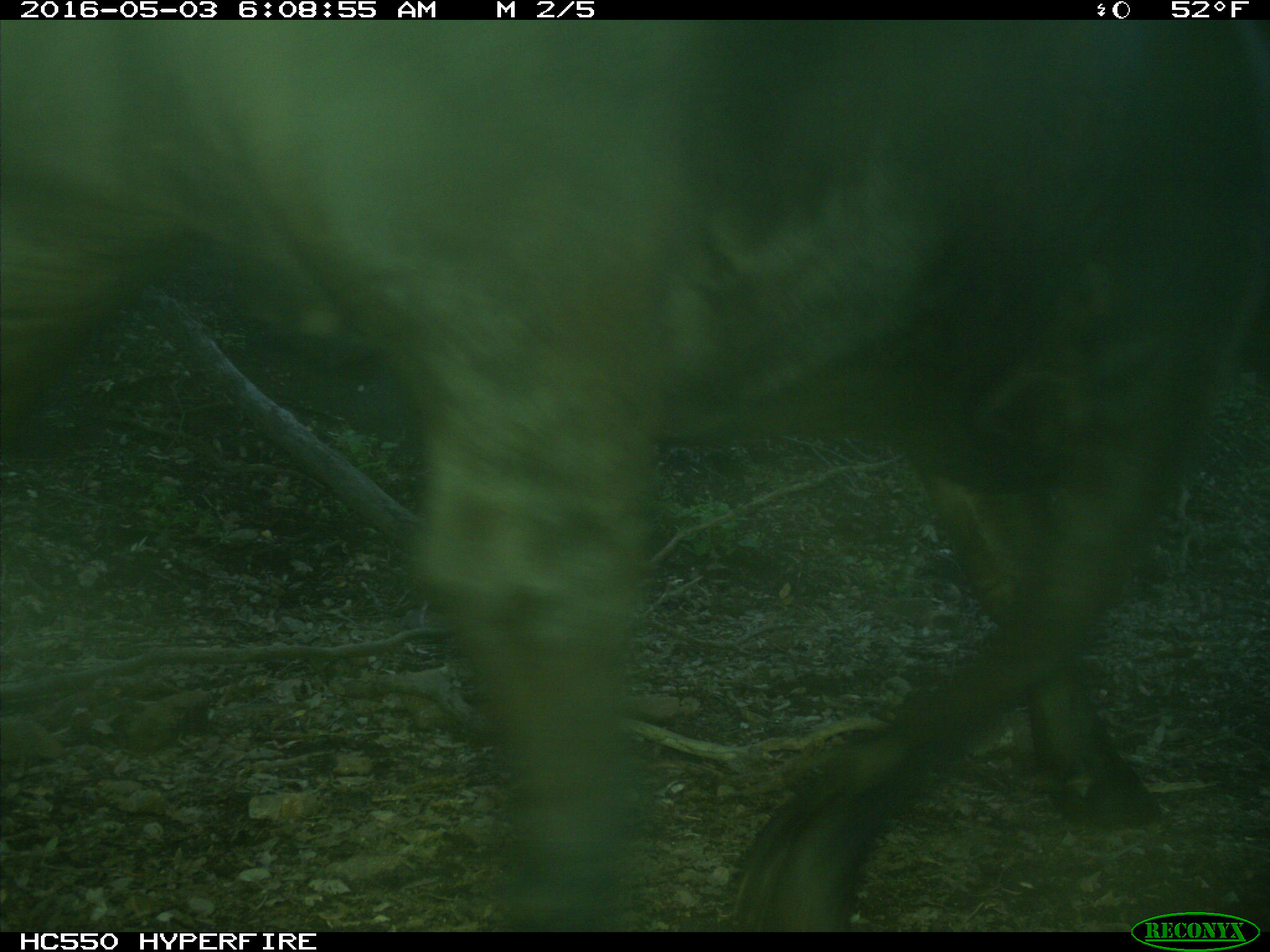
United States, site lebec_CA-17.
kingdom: Animalia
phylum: Chordata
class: Mammalia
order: Artiodactyla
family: Bovidae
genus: Bos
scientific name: Bos taurus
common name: domestic cow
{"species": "Bos taurus (domestic cow)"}